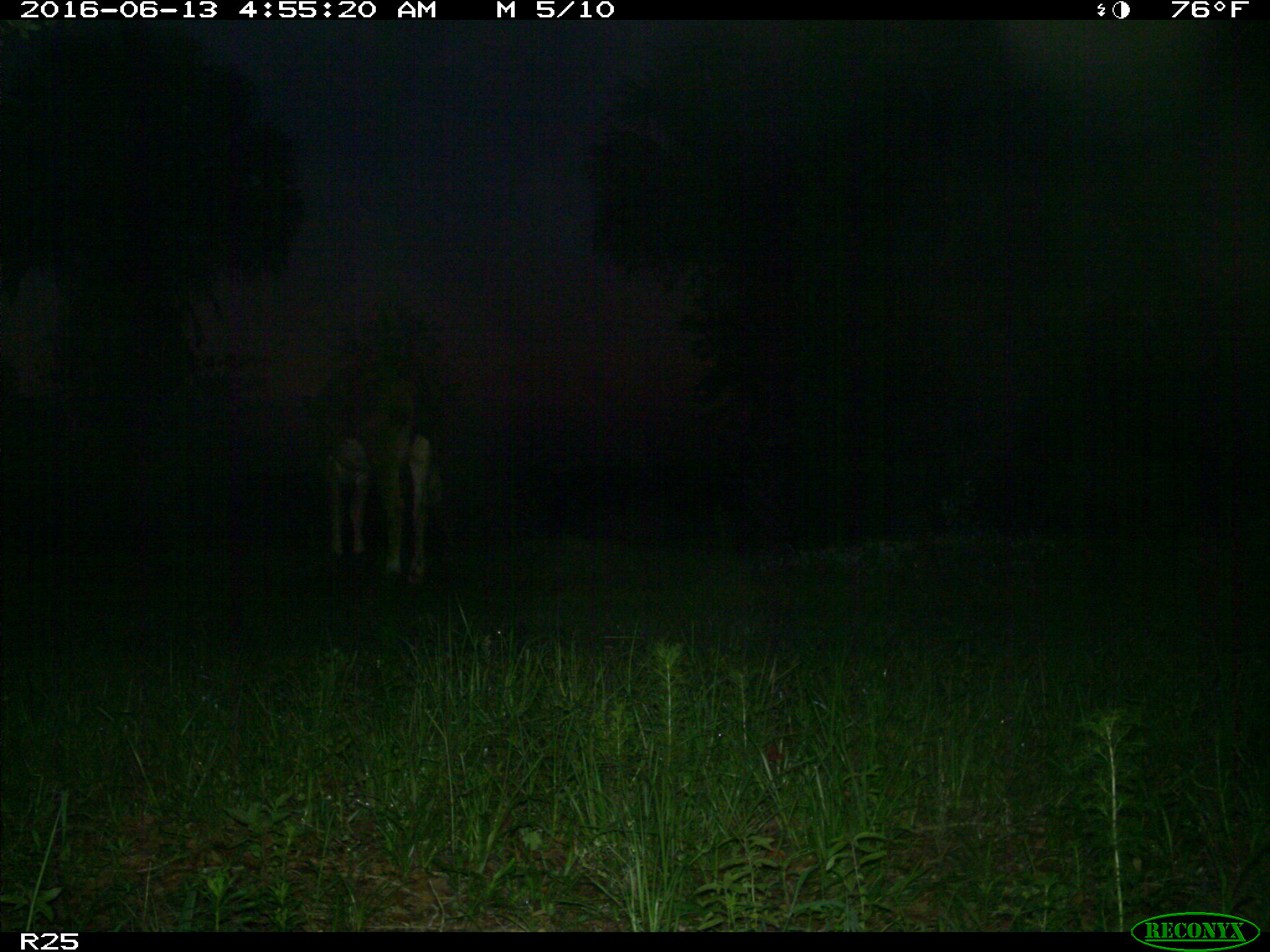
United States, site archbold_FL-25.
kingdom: Animalia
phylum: Chordata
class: Mammalia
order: Artiodactyla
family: Bovidae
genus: Bos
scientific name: Bos taurus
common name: domestic cow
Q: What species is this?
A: Bos taurus (domestic cow).